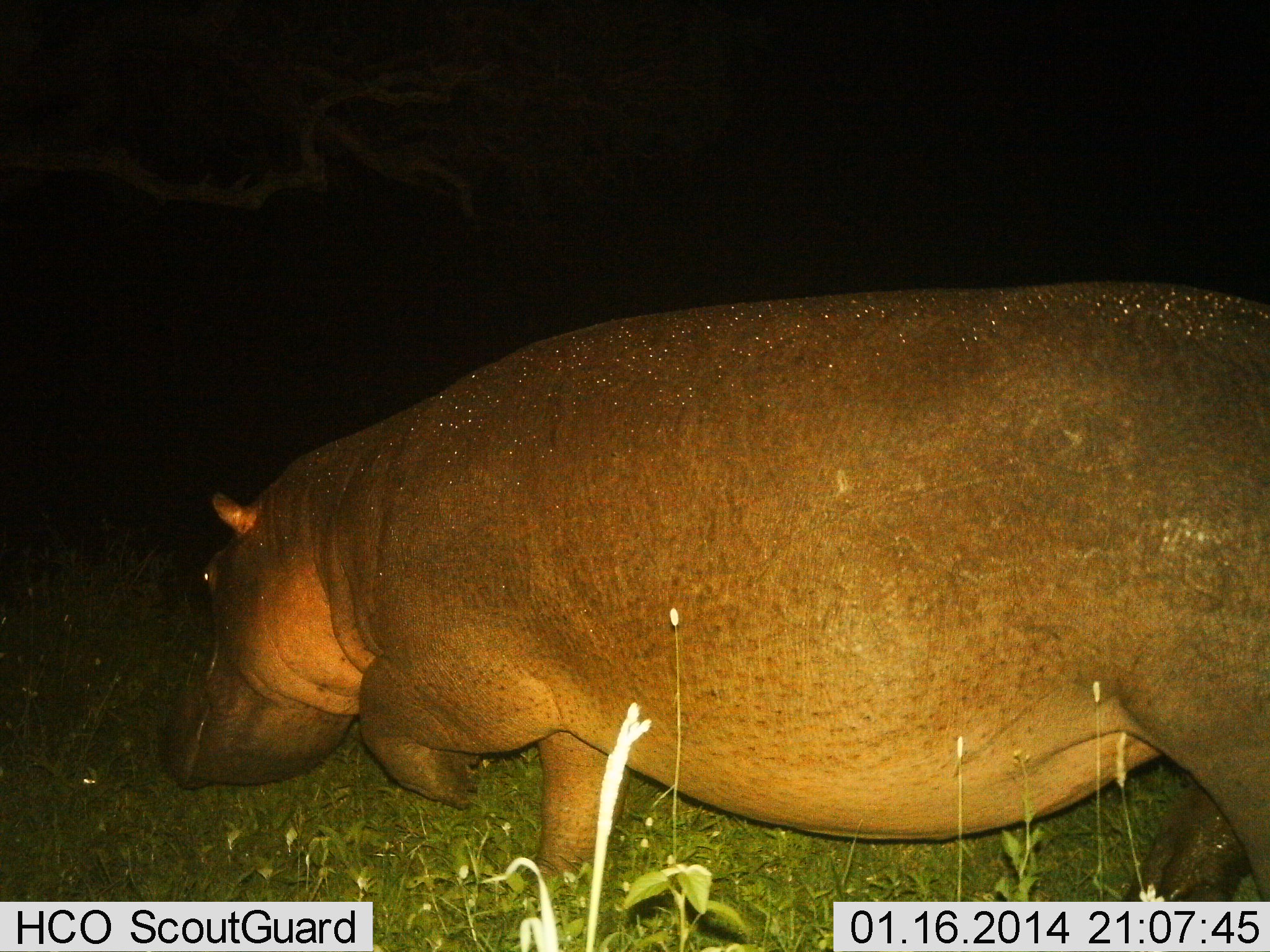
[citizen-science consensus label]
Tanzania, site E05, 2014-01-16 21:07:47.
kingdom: Animalia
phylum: Chordata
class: Mammalia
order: Artiodactyla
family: Hippopotamidae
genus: Hippopotamus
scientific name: Hippopotamus amphibius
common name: hippopotamus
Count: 1.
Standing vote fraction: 10%.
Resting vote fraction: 0%.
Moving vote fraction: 100%.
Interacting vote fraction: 0%.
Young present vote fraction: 0%.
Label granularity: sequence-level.